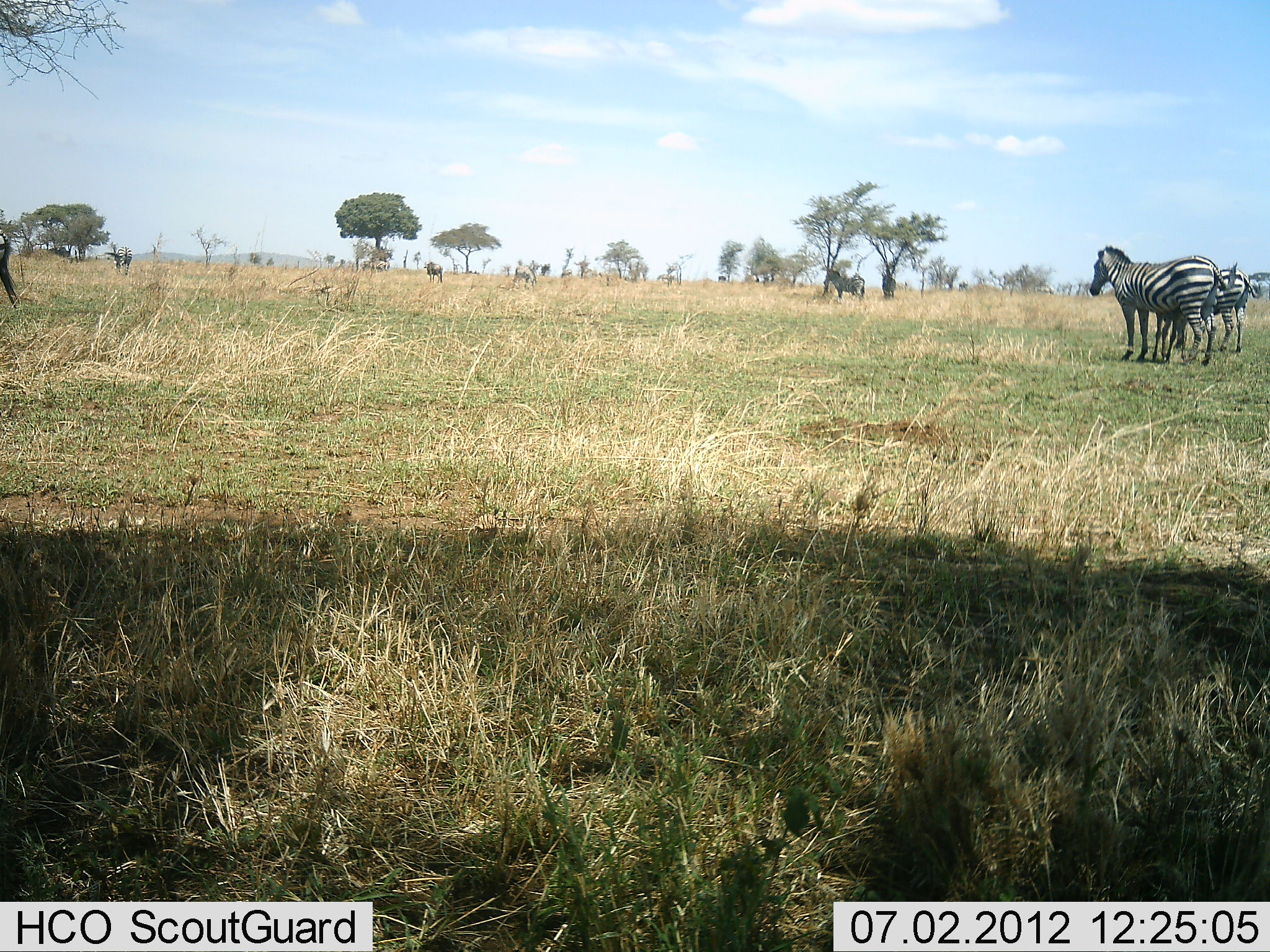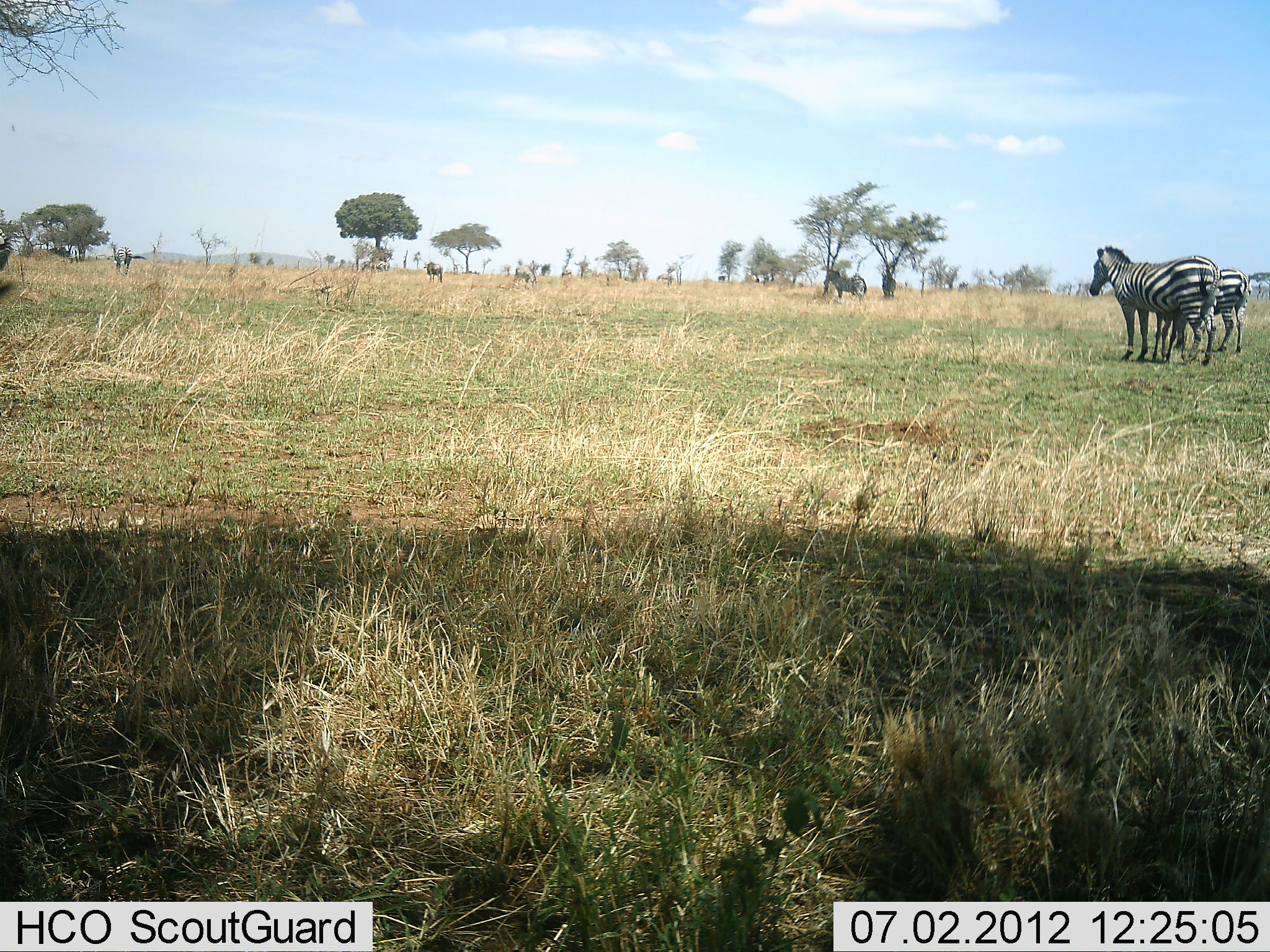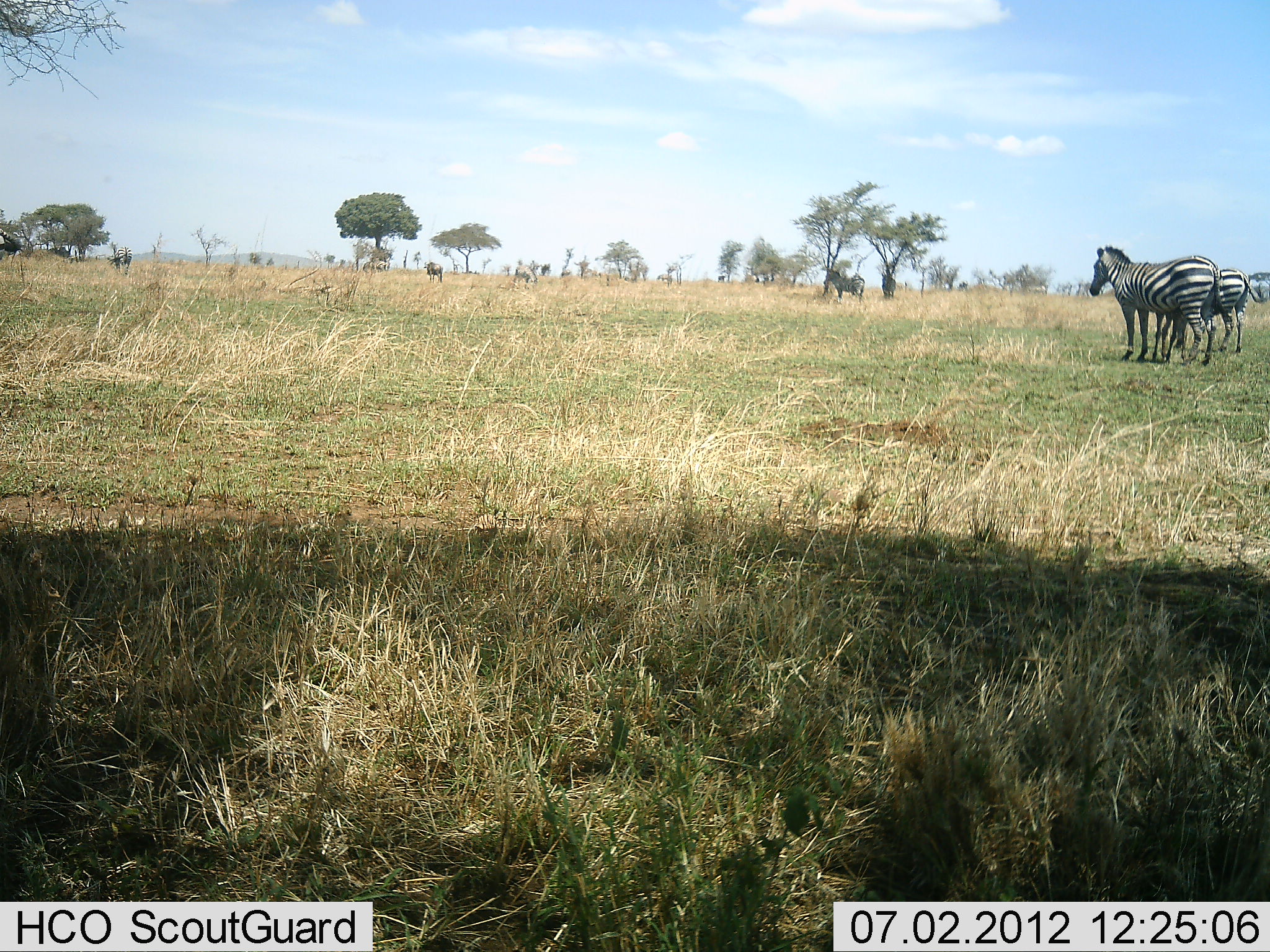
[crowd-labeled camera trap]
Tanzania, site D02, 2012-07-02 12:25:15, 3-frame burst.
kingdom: Animalia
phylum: Chordata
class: Mammalia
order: Perissodactyla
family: Equidae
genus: Equus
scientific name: Equus quagga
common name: plains zebra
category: zebra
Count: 6.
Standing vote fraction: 100%.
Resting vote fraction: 0%.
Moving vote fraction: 7%.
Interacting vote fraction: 0%.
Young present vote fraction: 14%.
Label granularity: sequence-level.